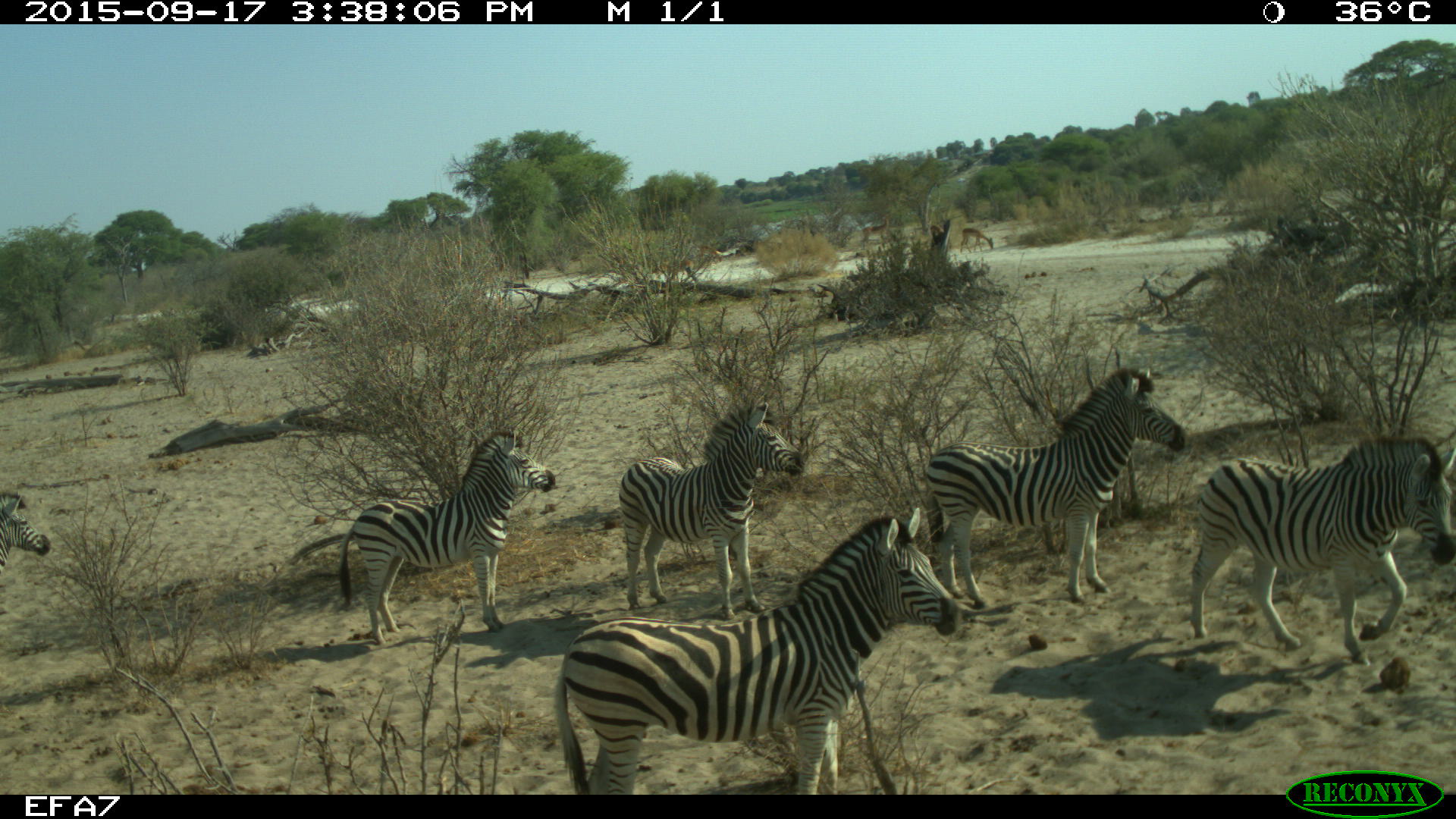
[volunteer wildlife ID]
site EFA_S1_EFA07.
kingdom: Animalia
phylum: Chordata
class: Mammalia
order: Perissodactyla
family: Equidae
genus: Equus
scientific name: Equus quagga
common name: plains zebra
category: zebraplains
Zebraplains (plains zebra) (Equus quagga), count 6. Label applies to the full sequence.